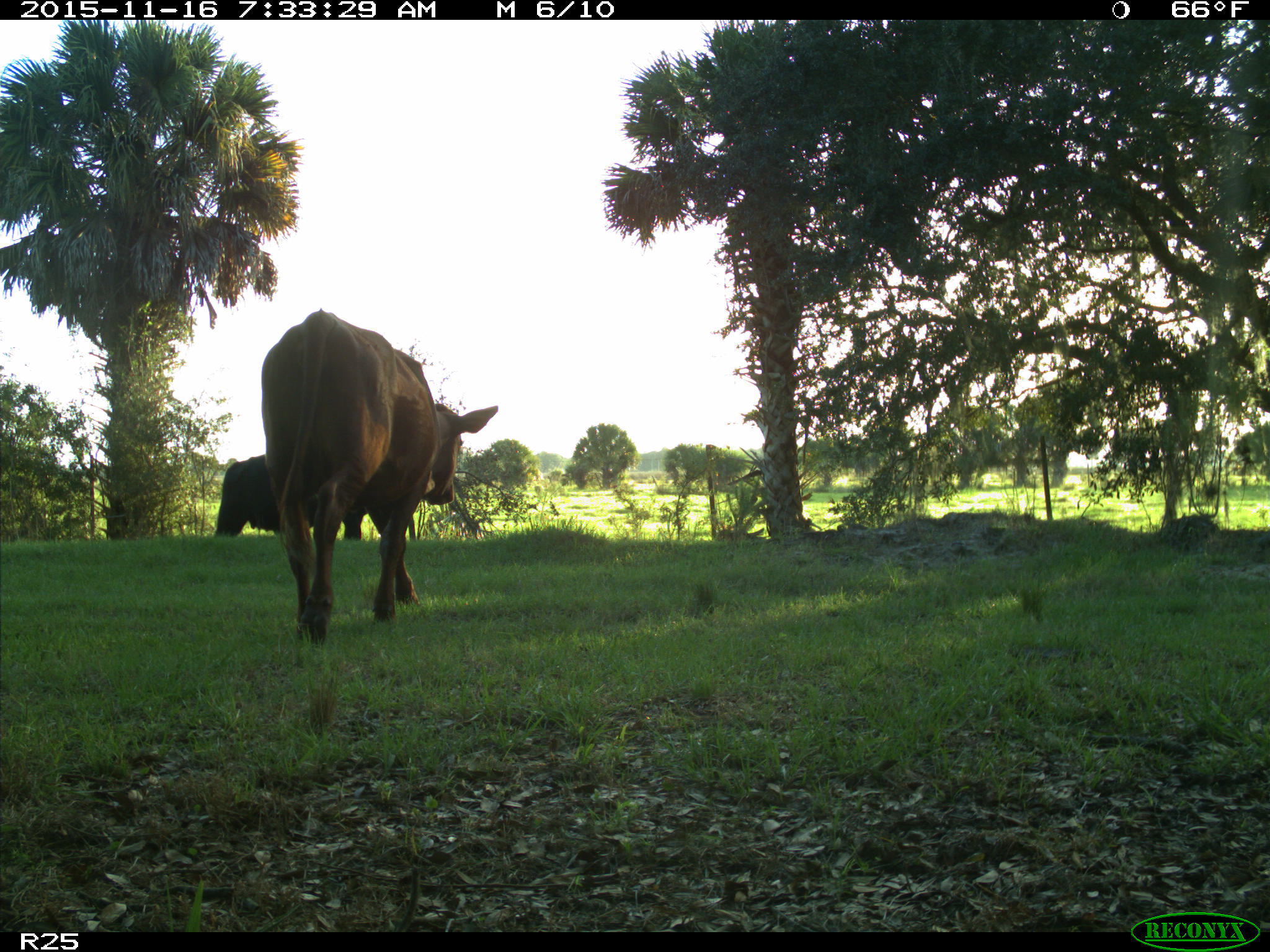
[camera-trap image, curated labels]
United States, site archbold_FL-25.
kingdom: Animalia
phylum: Chordata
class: Mammalia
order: Artiodactyla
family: Bovidae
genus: Bos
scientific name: Bos taurus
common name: domestic cow